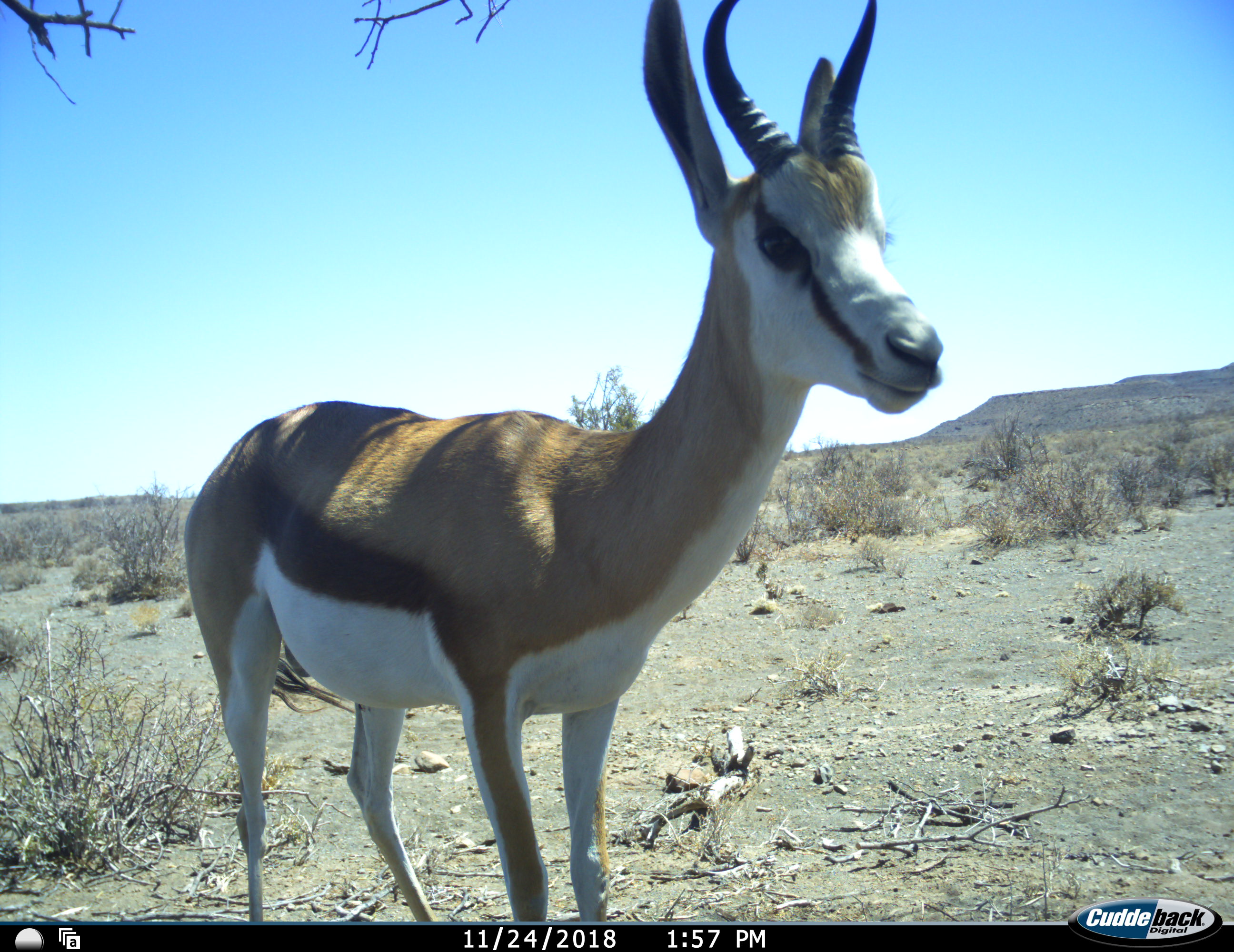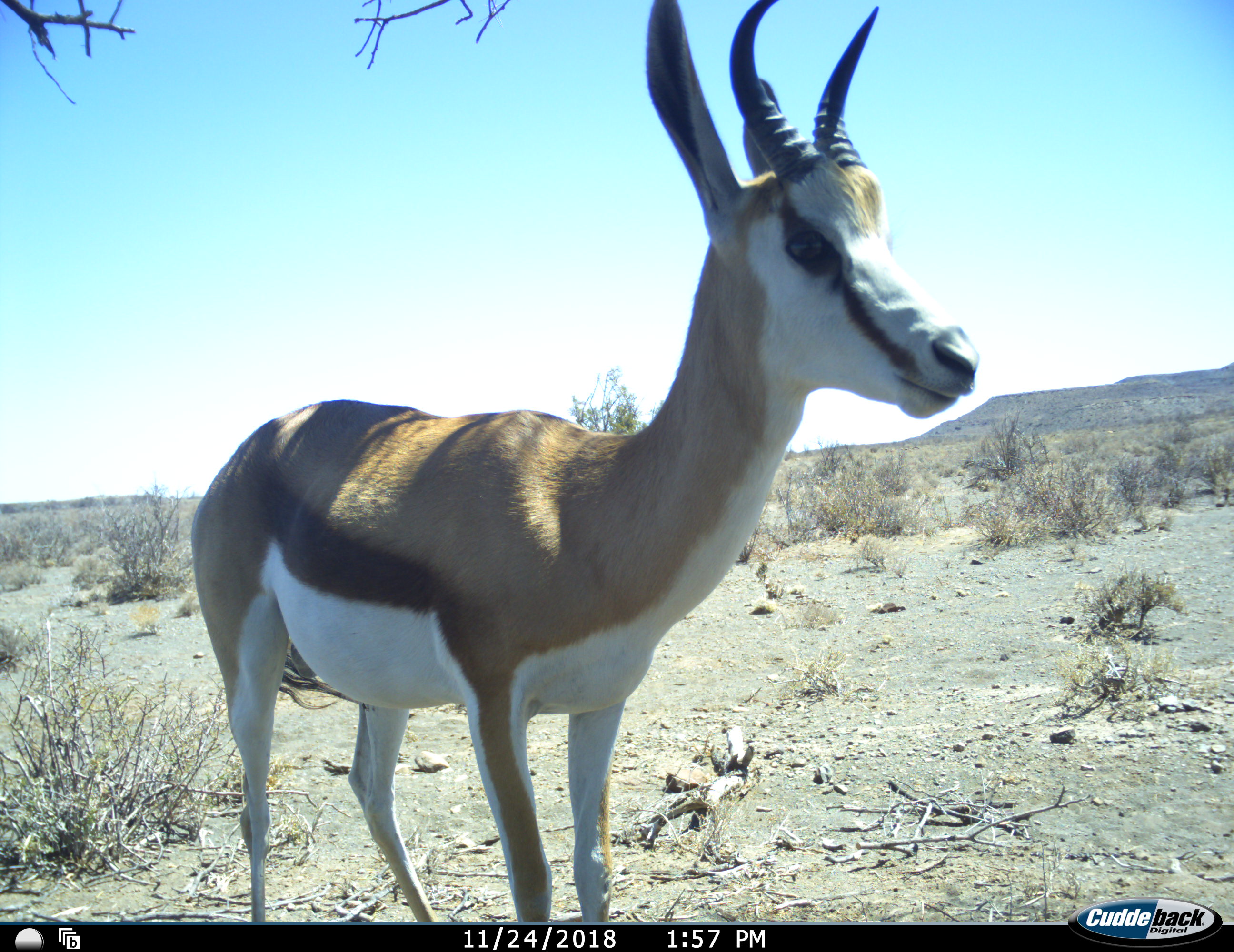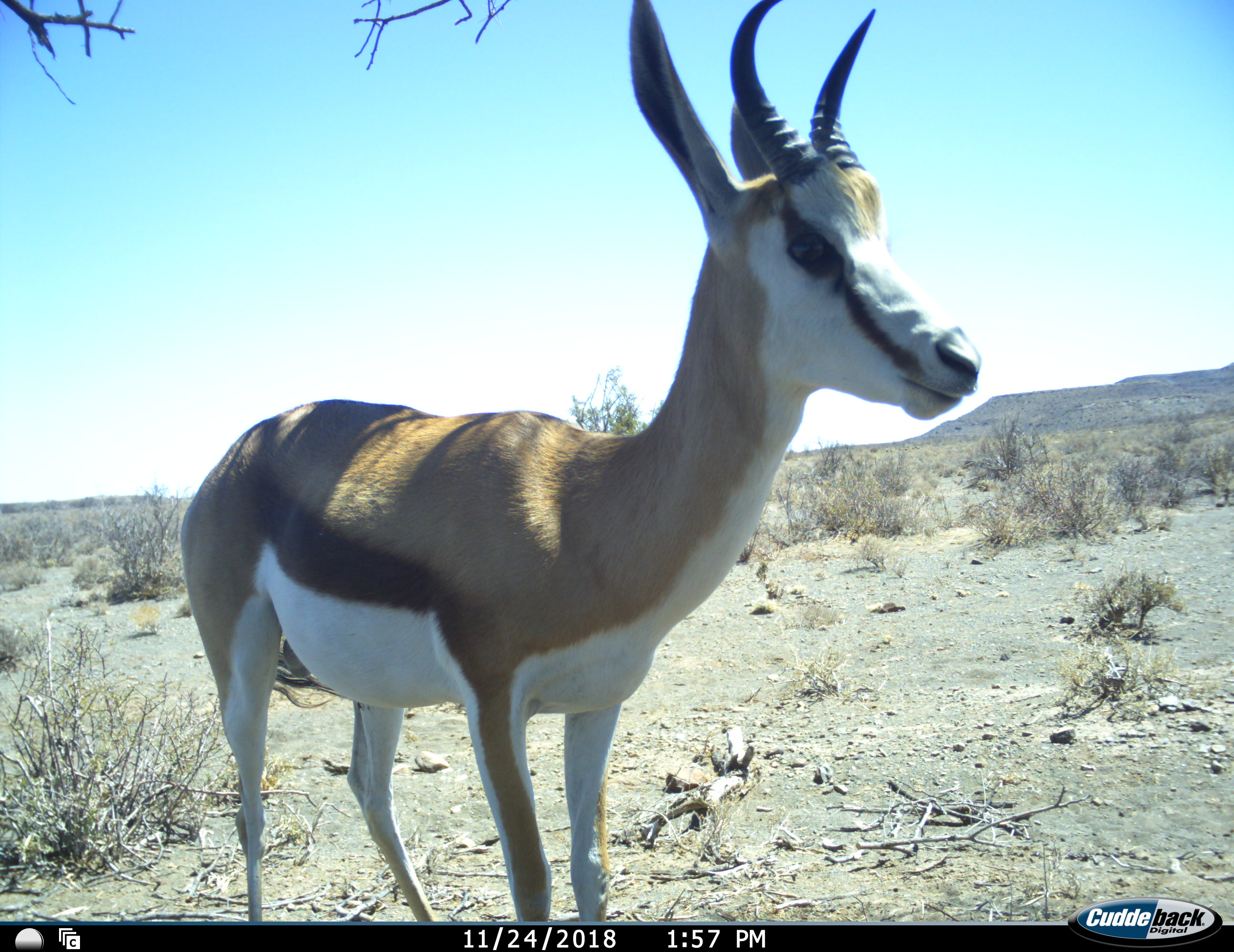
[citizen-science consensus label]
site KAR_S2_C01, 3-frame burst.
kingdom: Animalia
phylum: Chordata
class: Mammalia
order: Artiodactyla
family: Bovidae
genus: Antidorcas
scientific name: Antidorcas marsupialis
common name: springbok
Springbok (Antidorcas marsupialis), count 1. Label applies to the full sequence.